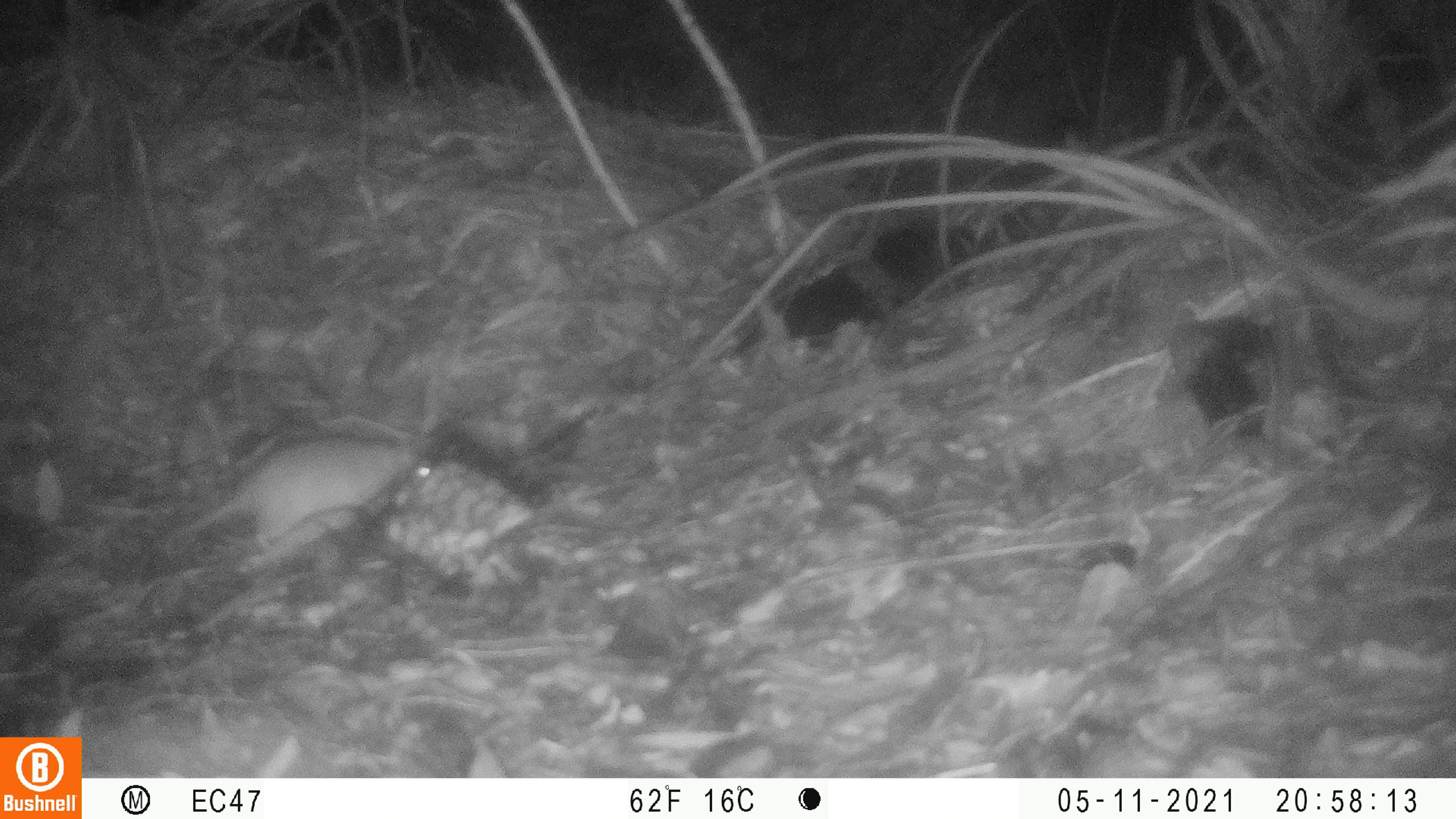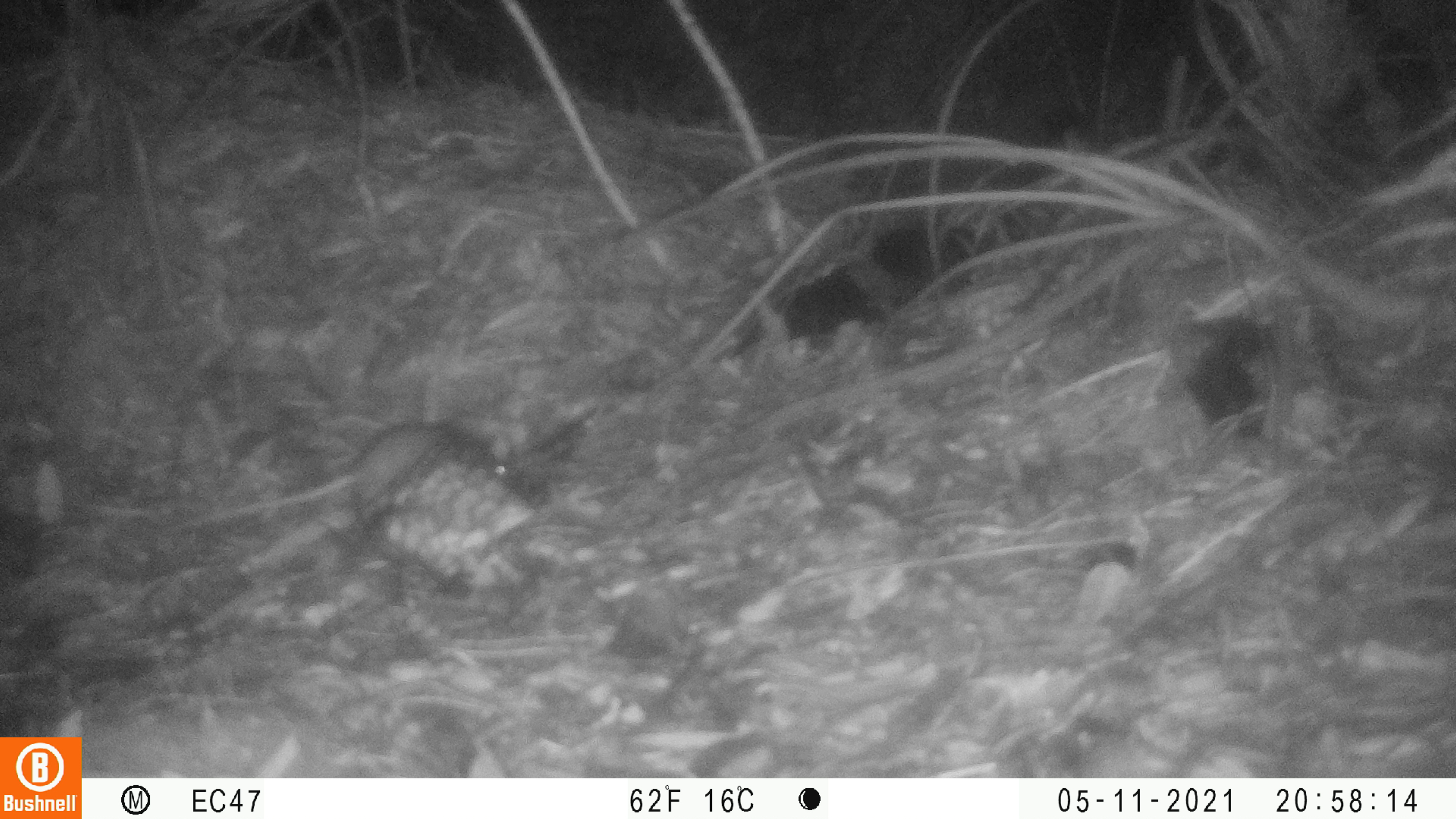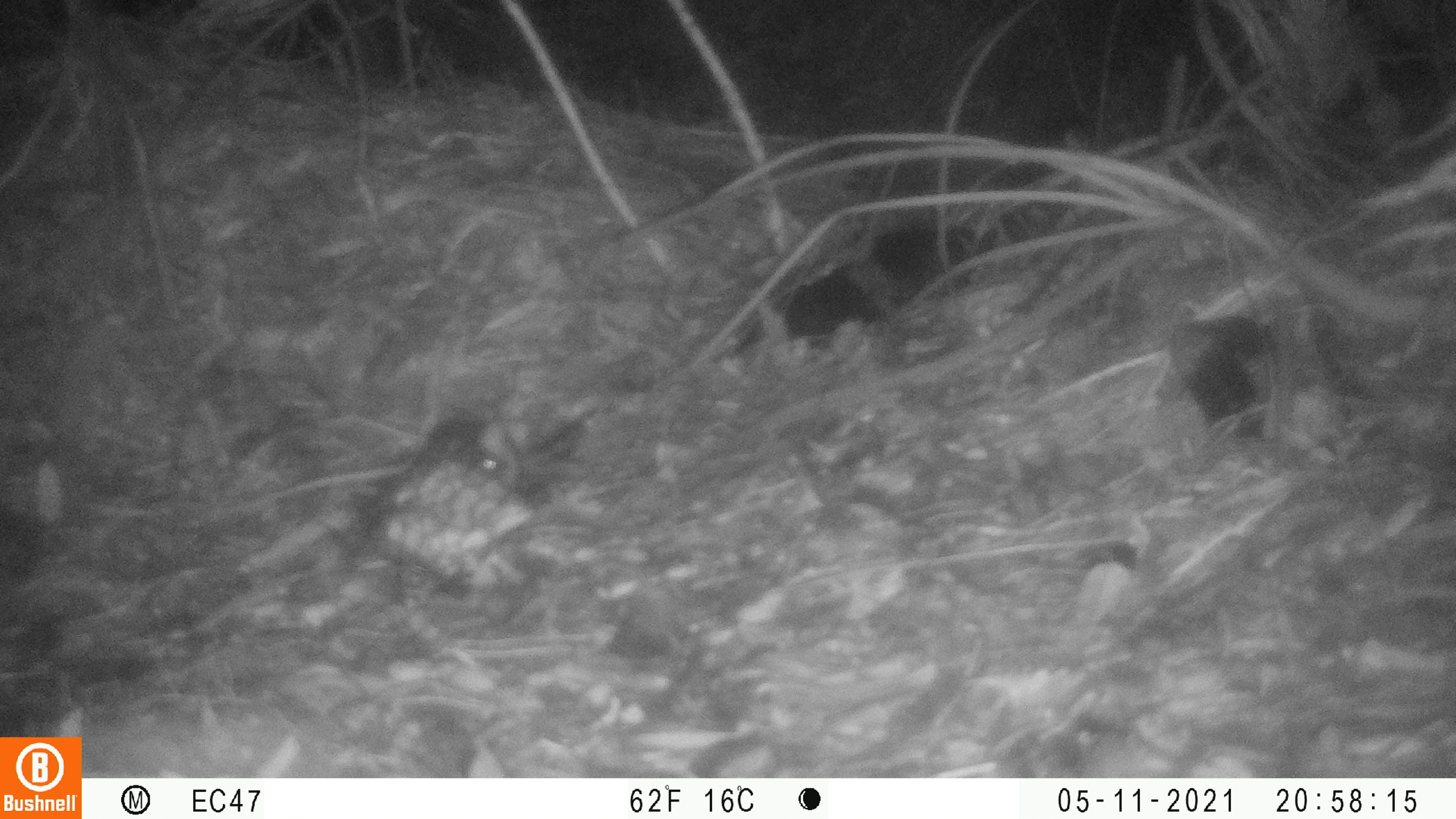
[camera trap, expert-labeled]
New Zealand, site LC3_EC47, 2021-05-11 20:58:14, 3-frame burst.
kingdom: Animalia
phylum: Chordata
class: Mammalia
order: Rodentia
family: Muridae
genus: Rattus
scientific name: Rattus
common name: rat